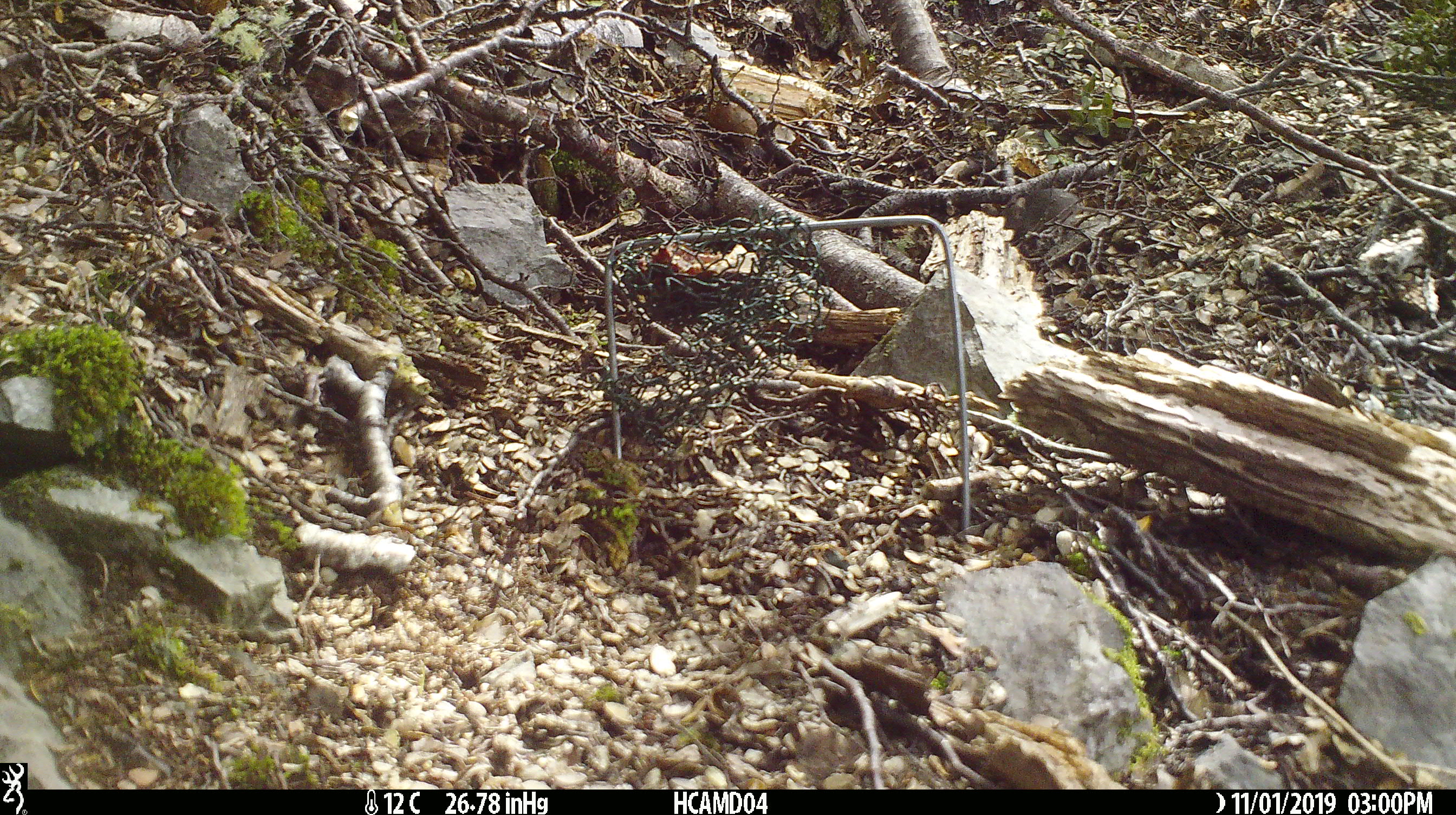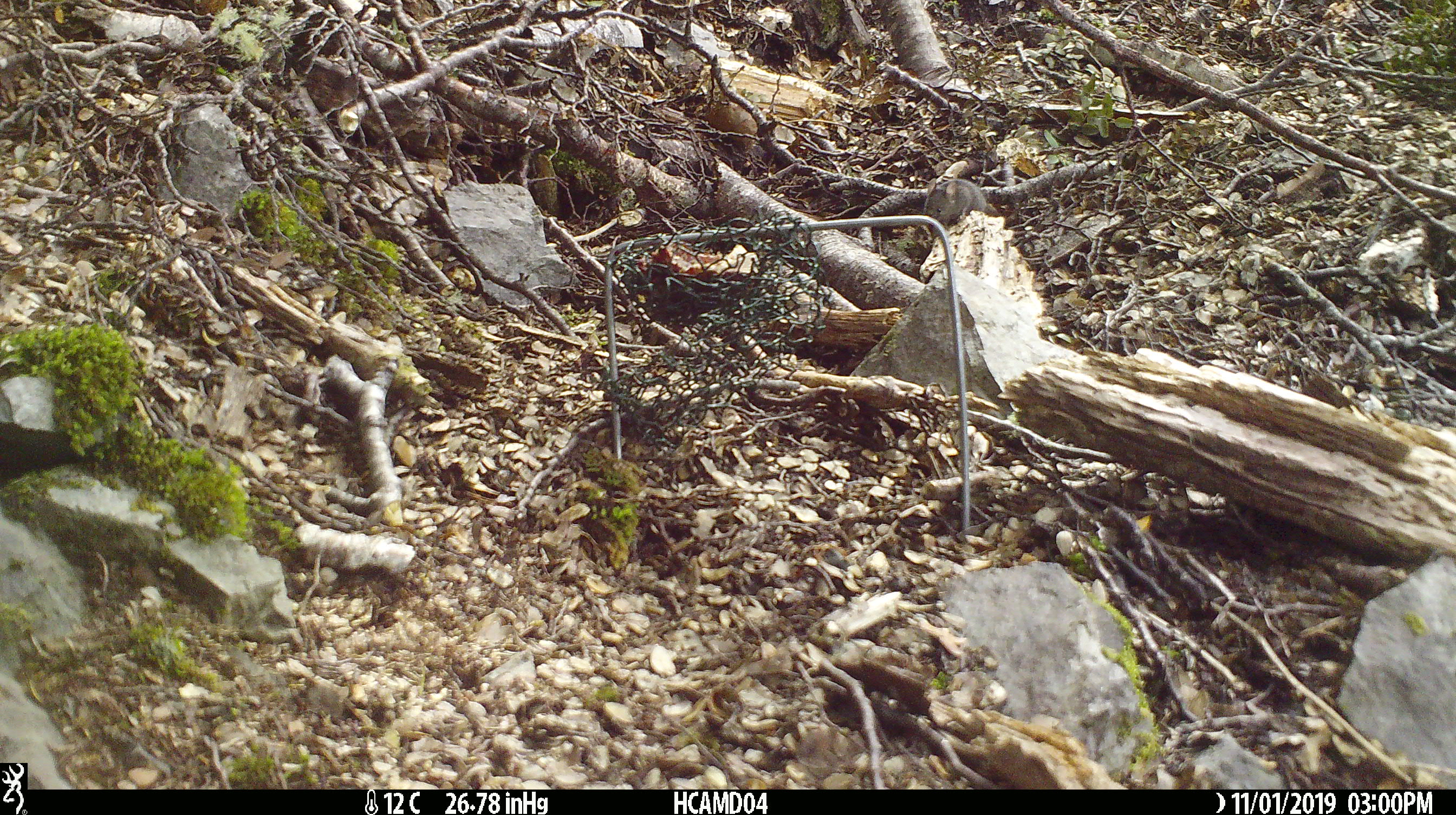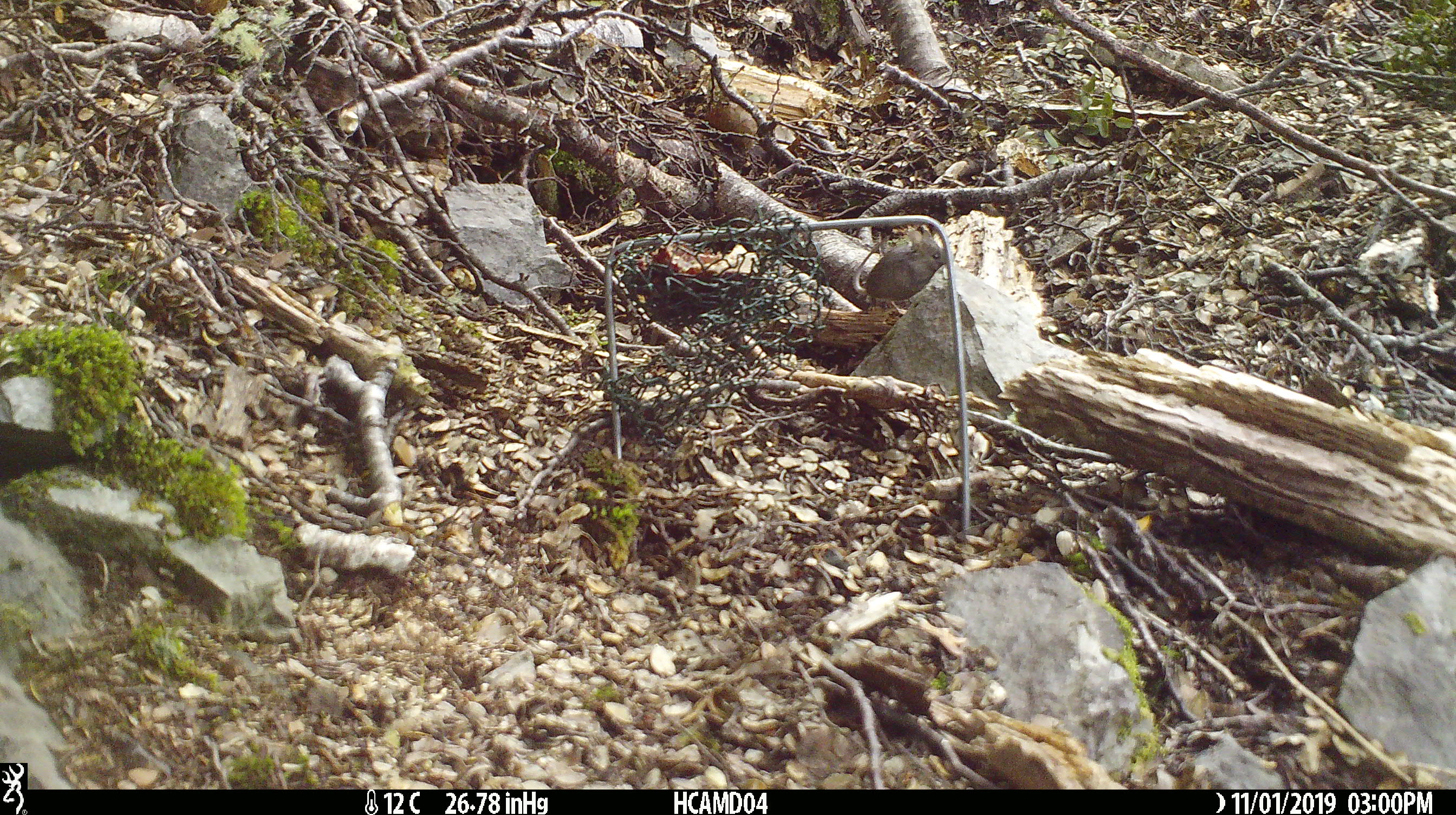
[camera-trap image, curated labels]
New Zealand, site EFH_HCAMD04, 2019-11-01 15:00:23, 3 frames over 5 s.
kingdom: Animalia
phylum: Chordata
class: Mammalia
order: Rodentia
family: Muridae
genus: Mus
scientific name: Mus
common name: mouse